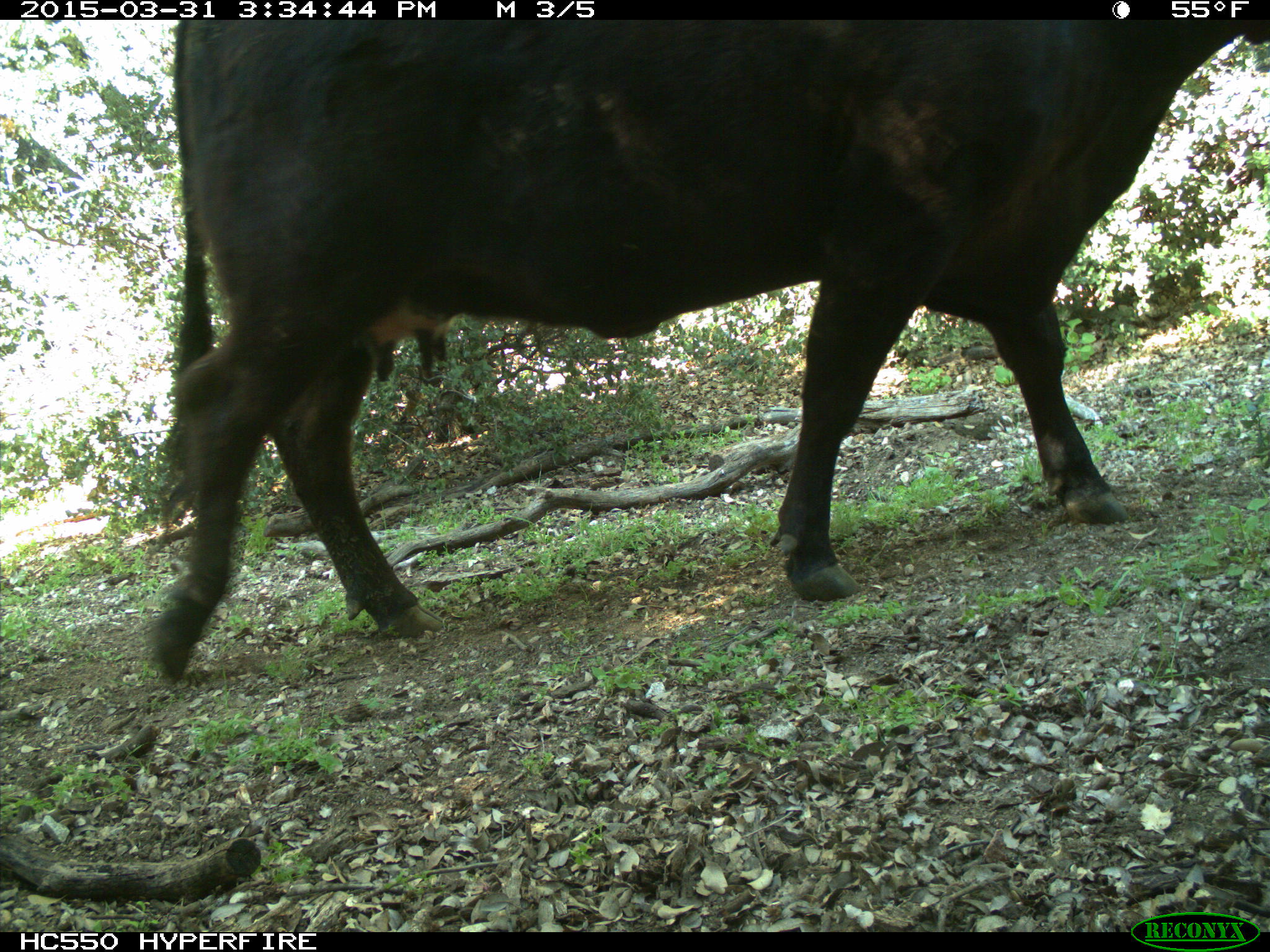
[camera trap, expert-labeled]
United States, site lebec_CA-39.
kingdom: Animalia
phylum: Chordata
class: Mammalia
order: Artiodactyla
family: Bovidae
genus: Bos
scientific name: Bos taurus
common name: domestic cow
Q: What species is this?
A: Bos taurus (domestic cow).